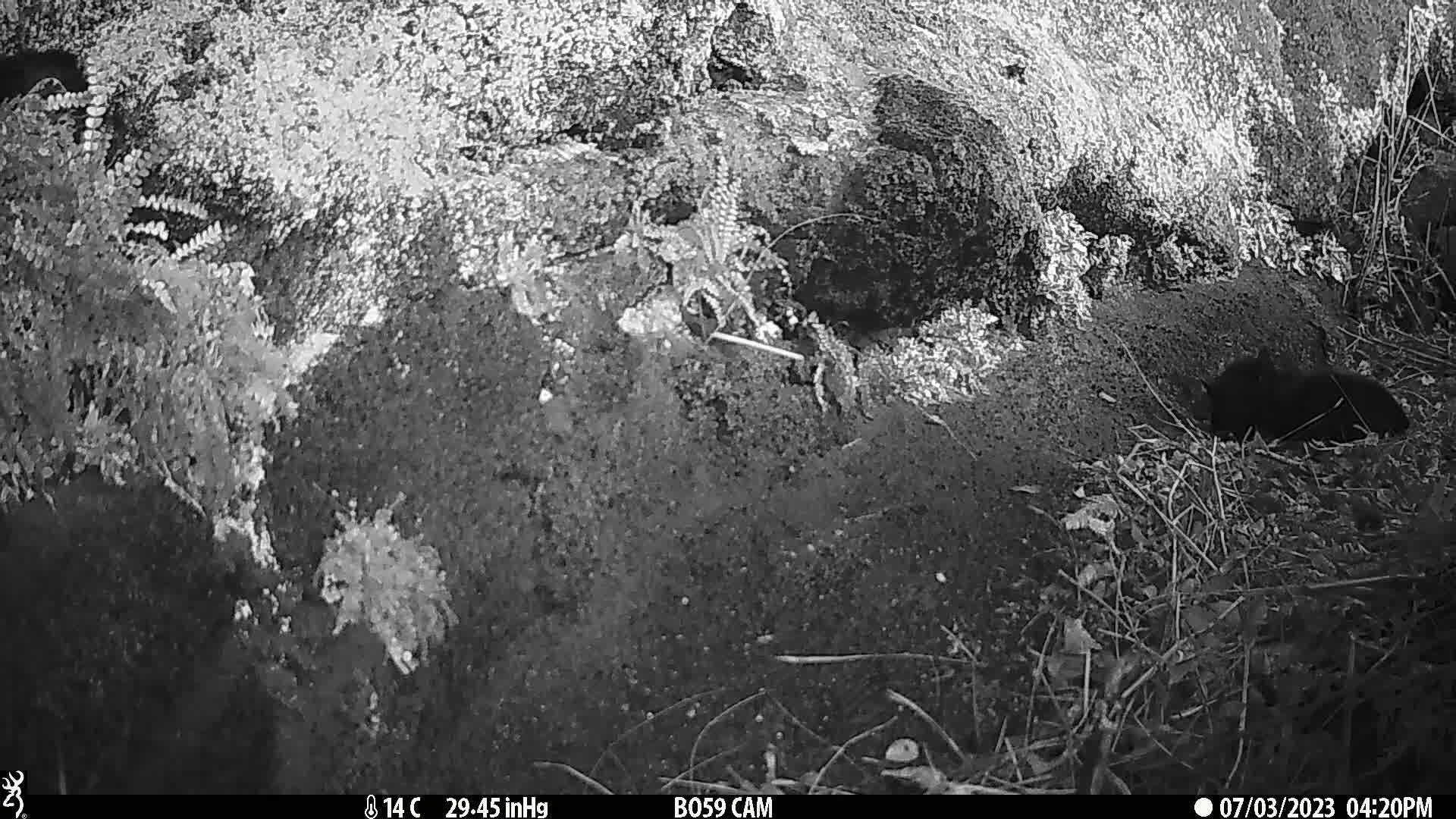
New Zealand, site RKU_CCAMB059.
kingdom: Animalia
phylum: Chordata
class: Mammalia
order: Carnivora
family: Felidae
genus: Felis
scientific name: Felis catus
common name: domestic cat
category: cat